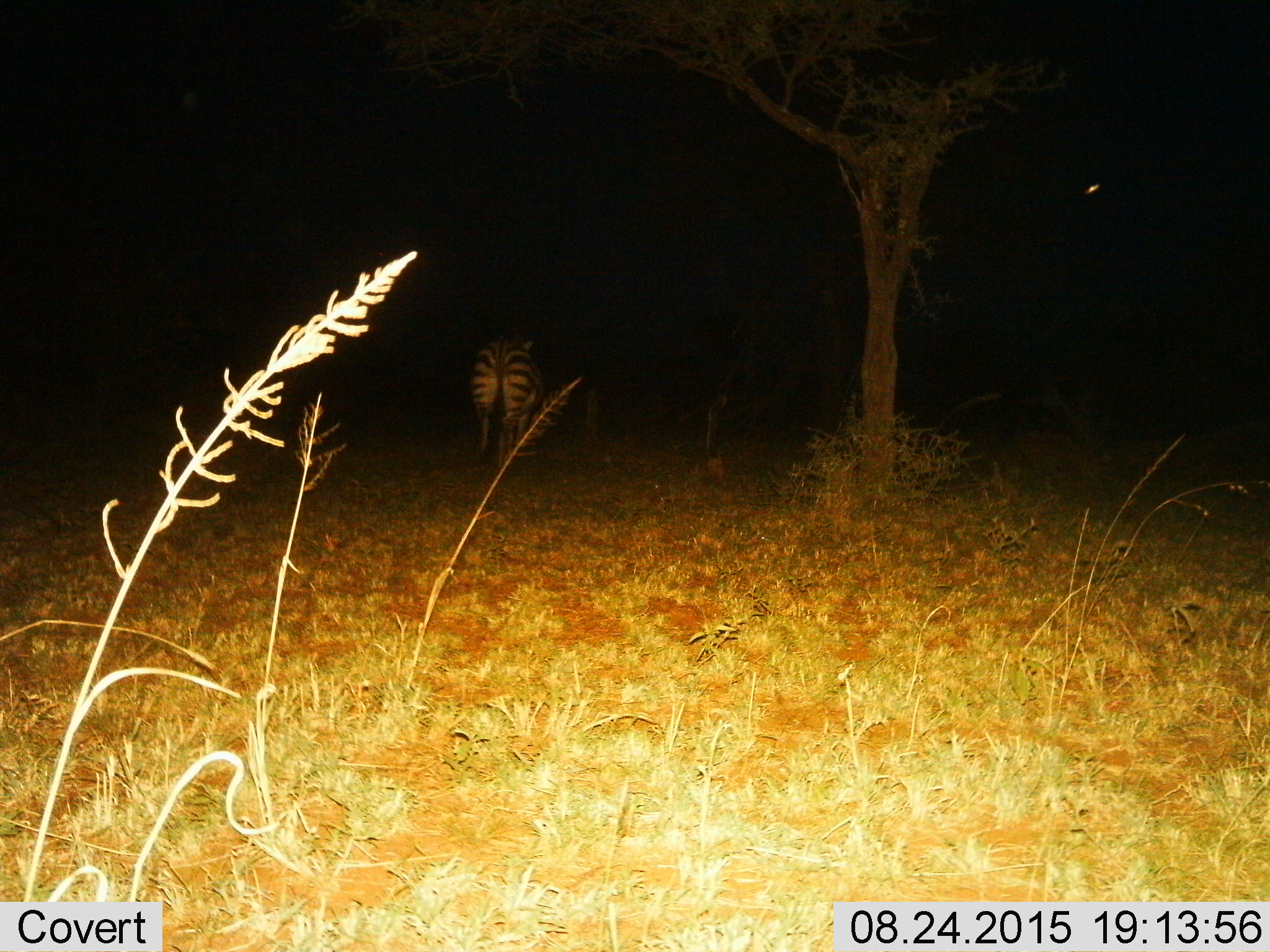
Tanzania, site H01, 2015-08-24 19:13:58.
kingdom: Animalia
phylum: Chordata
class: Mammalia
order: Perissodactyla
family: Equidae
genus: Equus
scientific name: Equus quagga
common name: plains zebra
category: zebra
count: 1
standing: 60%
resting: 0%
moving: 50%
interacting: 0%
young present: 0%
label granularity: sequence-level